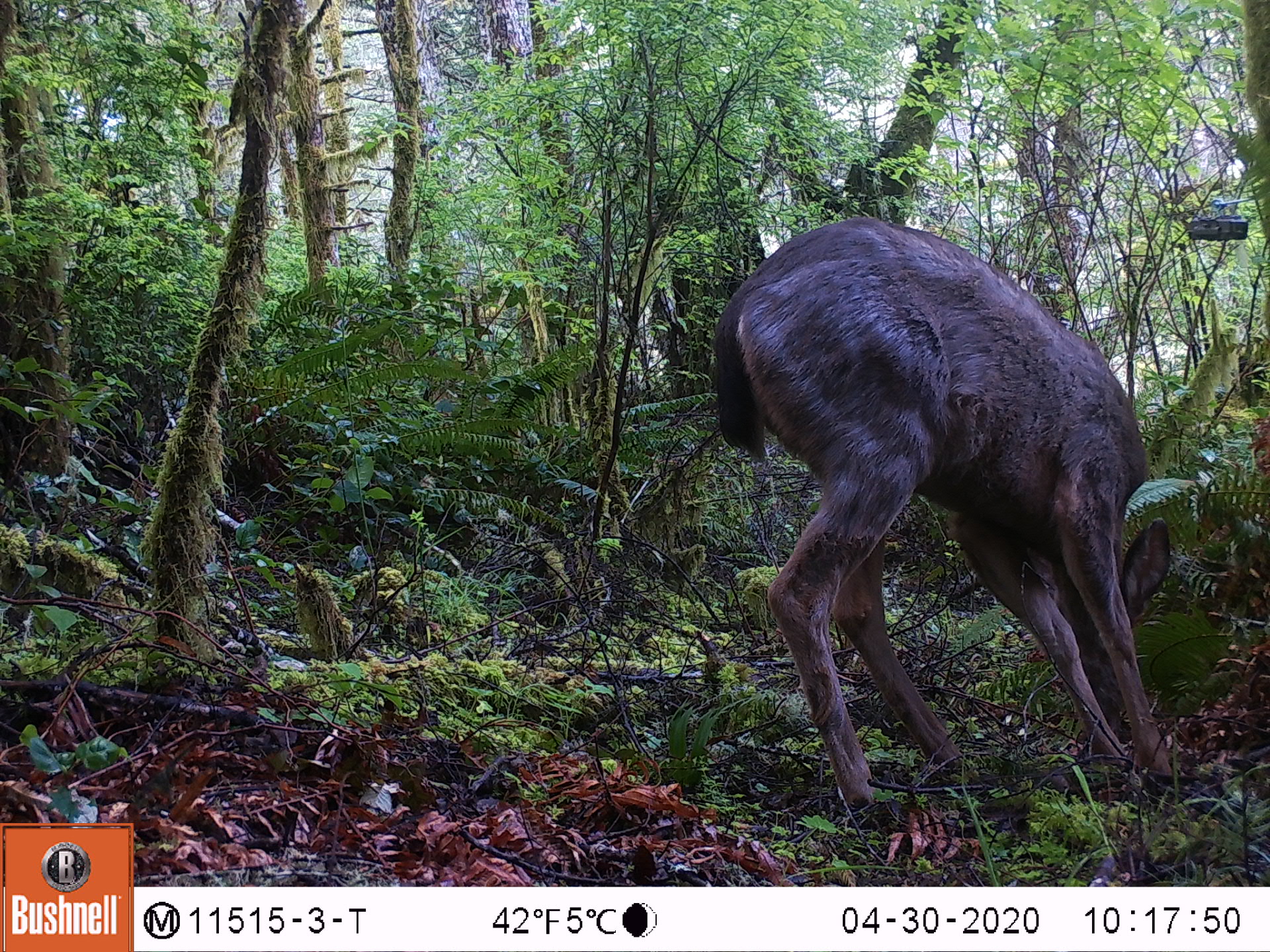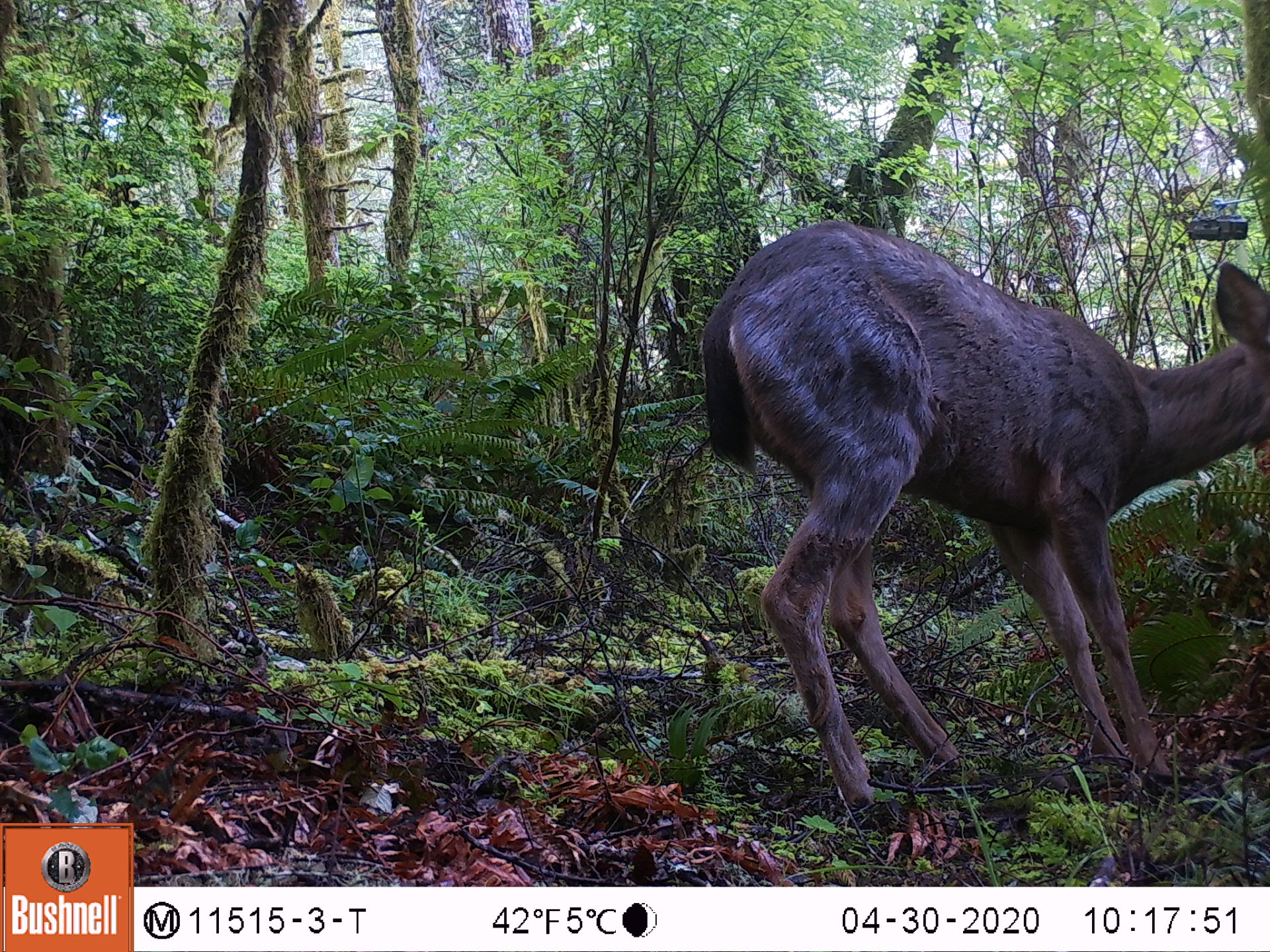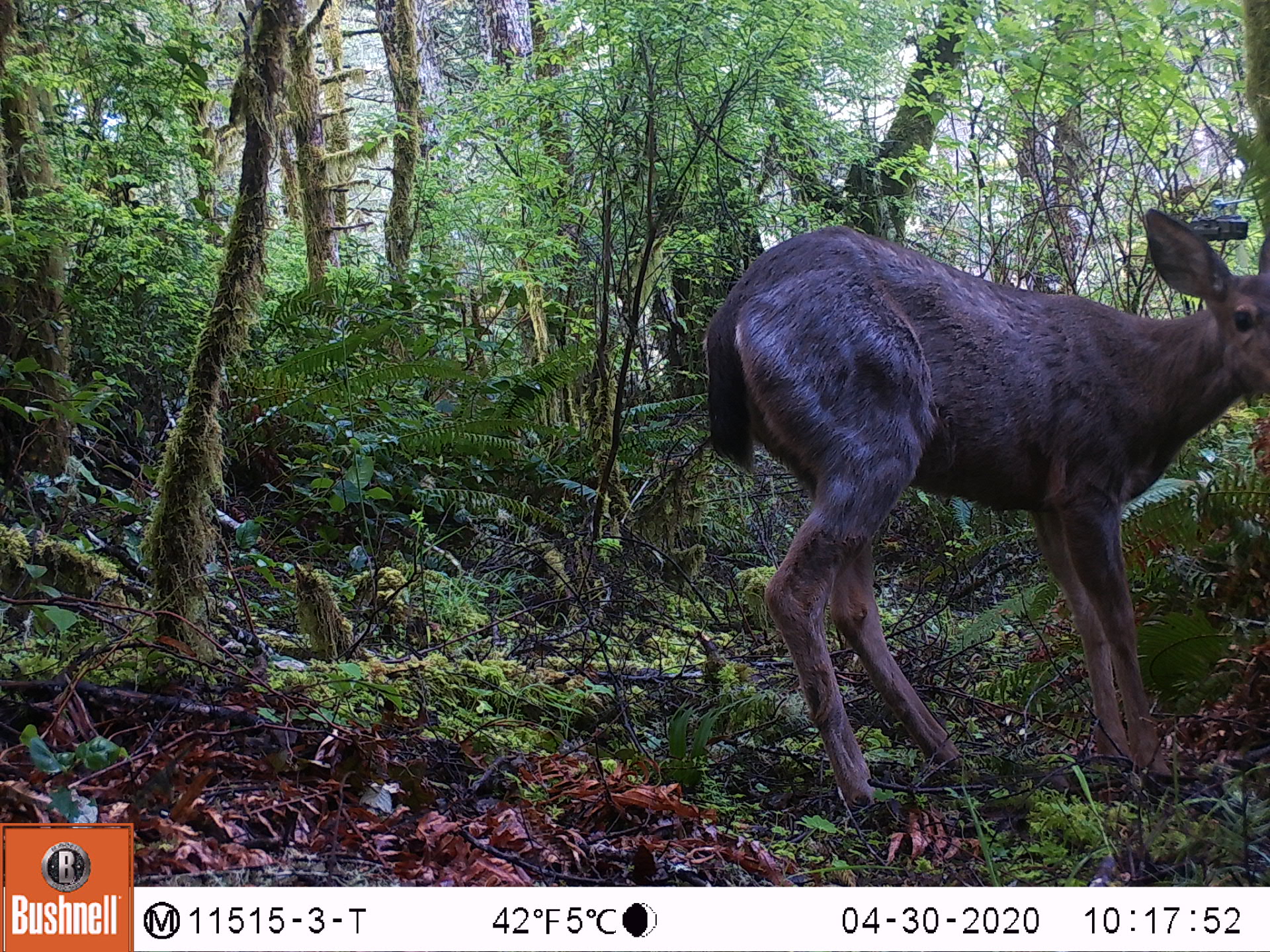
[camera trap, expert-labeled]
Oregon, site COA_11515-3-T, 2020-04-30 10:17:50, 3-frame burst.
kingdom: Animalia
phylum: Chordata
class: Mammalia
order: Artiodactyla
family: Cervidae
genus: Odocoileus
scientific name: Odocoileus hemionus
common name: black-tailed deer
Black-tailed deer (Odocoileus hemionus).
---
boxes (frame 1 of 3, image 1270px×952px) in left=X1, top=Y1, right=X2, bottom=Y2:
black-tailed deer: left=708, top=192, right=1200, bottom=818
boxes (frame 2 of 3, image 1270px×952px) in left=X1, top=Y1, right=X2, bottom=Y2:
black-tailed deer: left=686, top=214, right=1268, bottom=818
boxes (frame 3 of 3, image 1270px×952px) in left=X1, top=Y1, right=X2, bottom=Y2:
black-tailed deer: left=697, top=192, right=1262, bottom=829